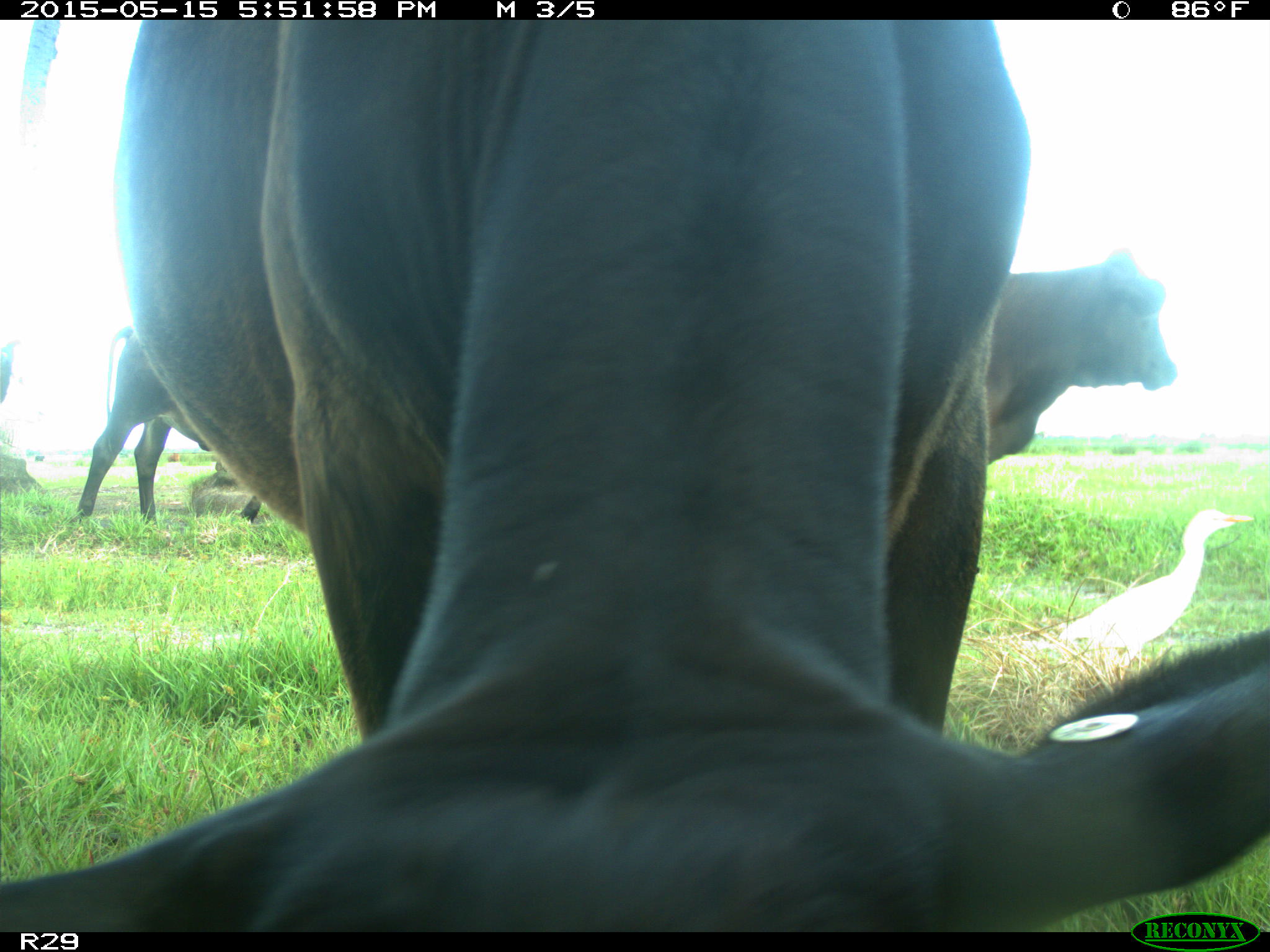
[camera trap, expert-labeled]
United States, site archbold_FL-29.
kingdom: Animalia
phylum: Chordata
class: Mammalia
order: Artiodactyla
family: Bovidae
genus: Bos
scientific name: Bos taurus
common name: domestic cow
Bos taurus (domestic cow).